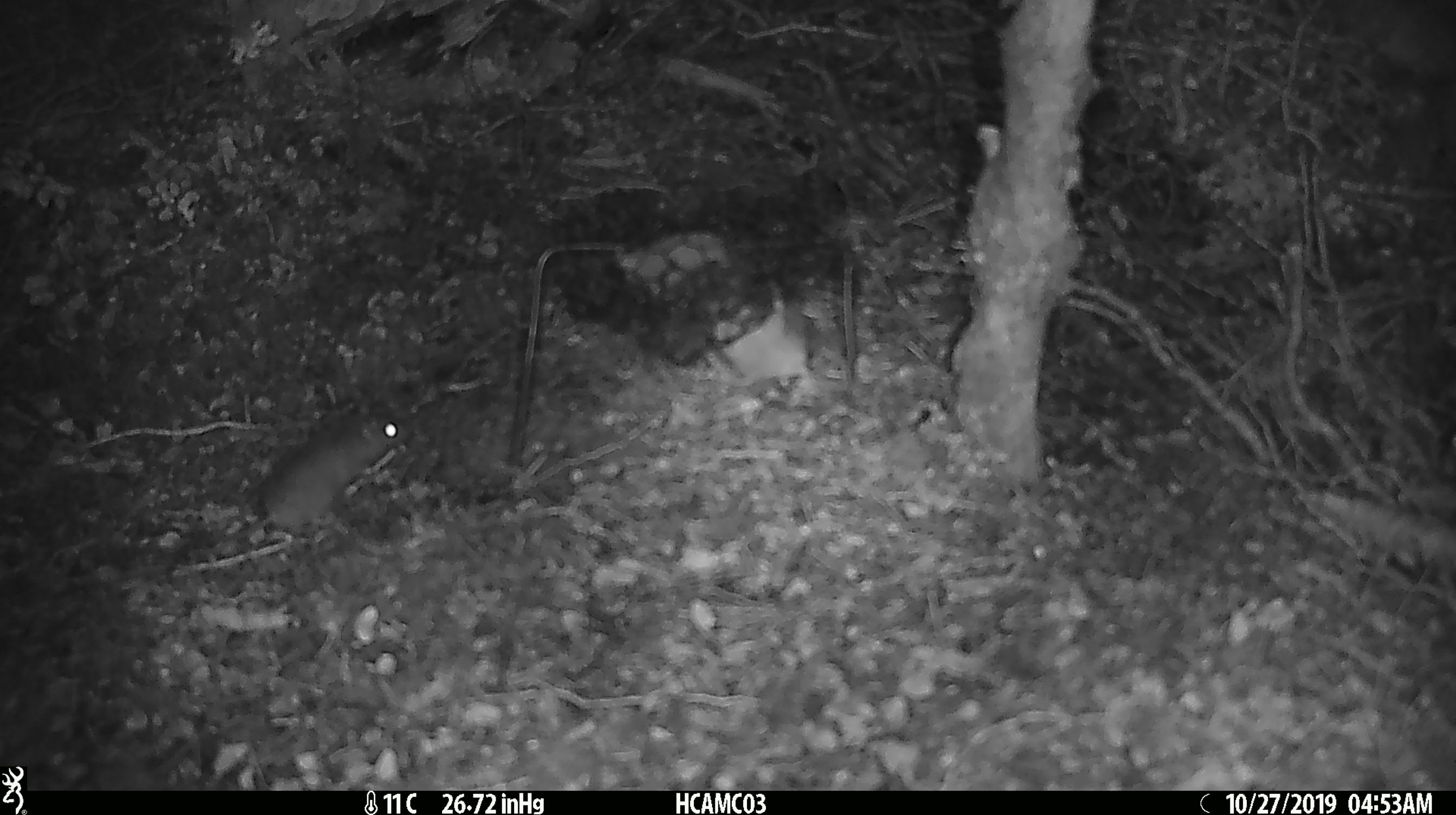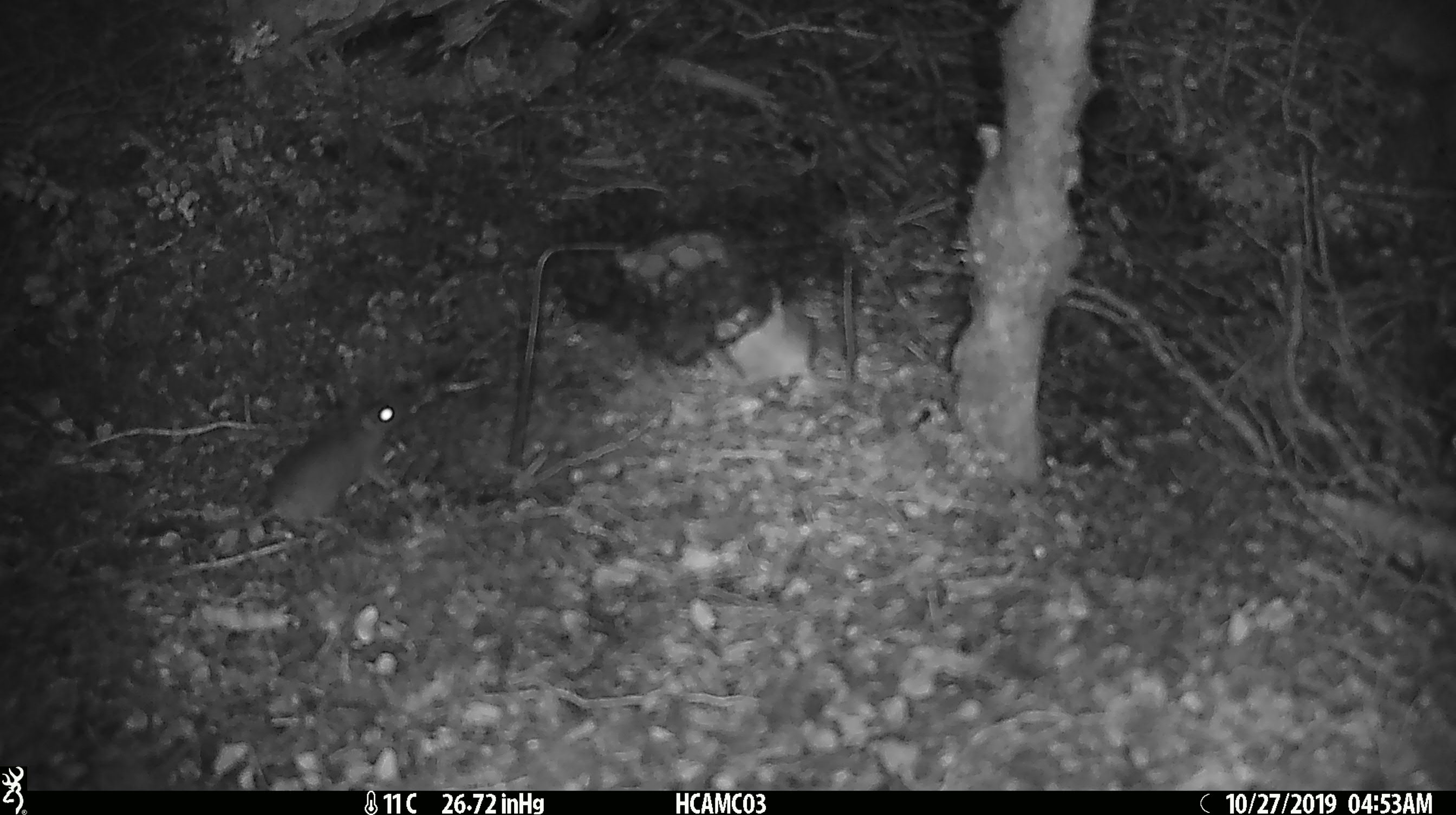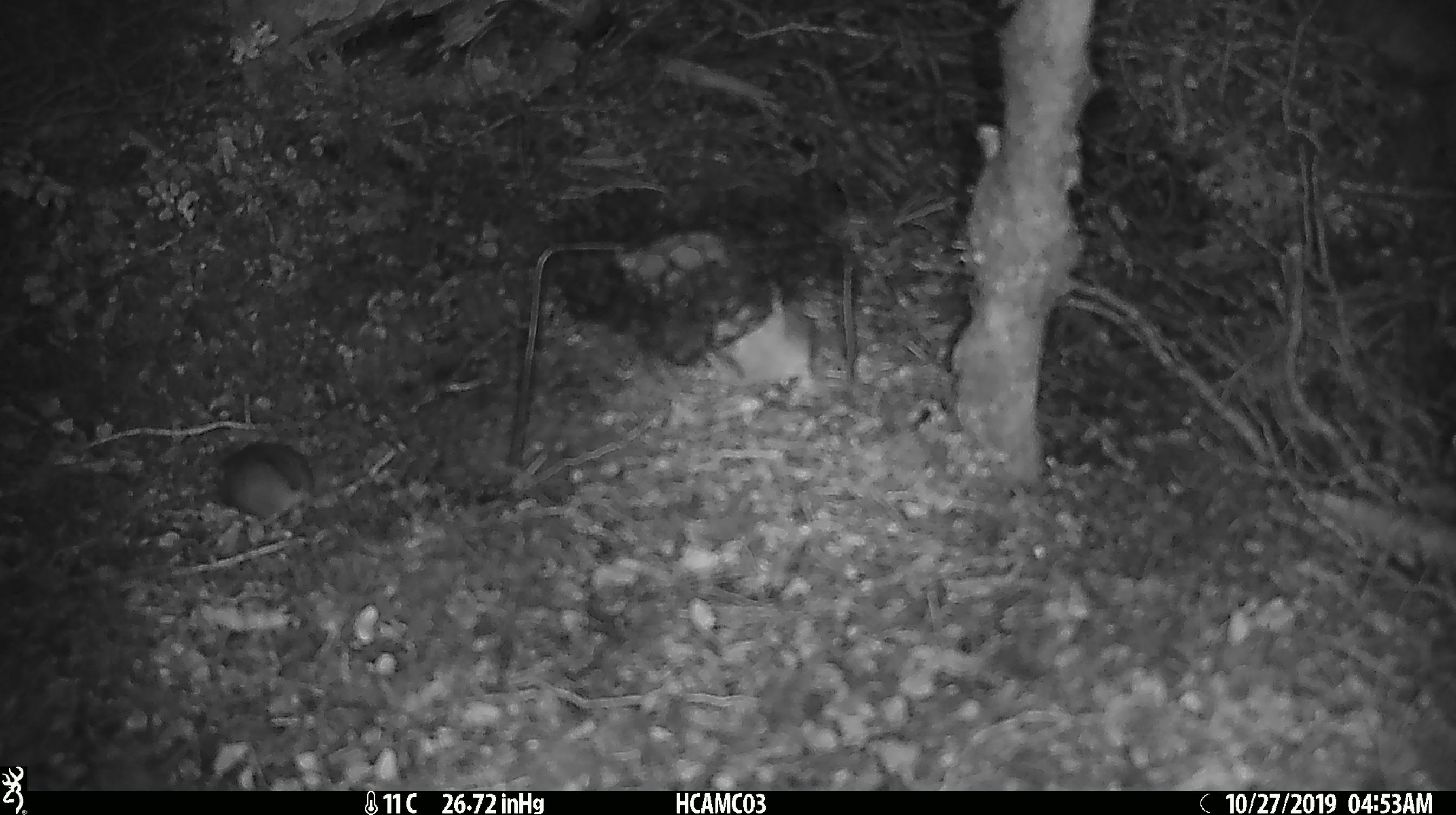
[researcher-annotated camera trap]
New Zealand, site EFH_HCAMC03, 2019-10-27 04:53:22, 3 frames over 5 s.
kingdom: Animalia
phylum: Chordata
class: Mammalia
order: Rodentia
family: Muridae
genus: Mus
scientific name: Mus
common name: mouse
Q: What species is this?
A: Mouse (Mus).